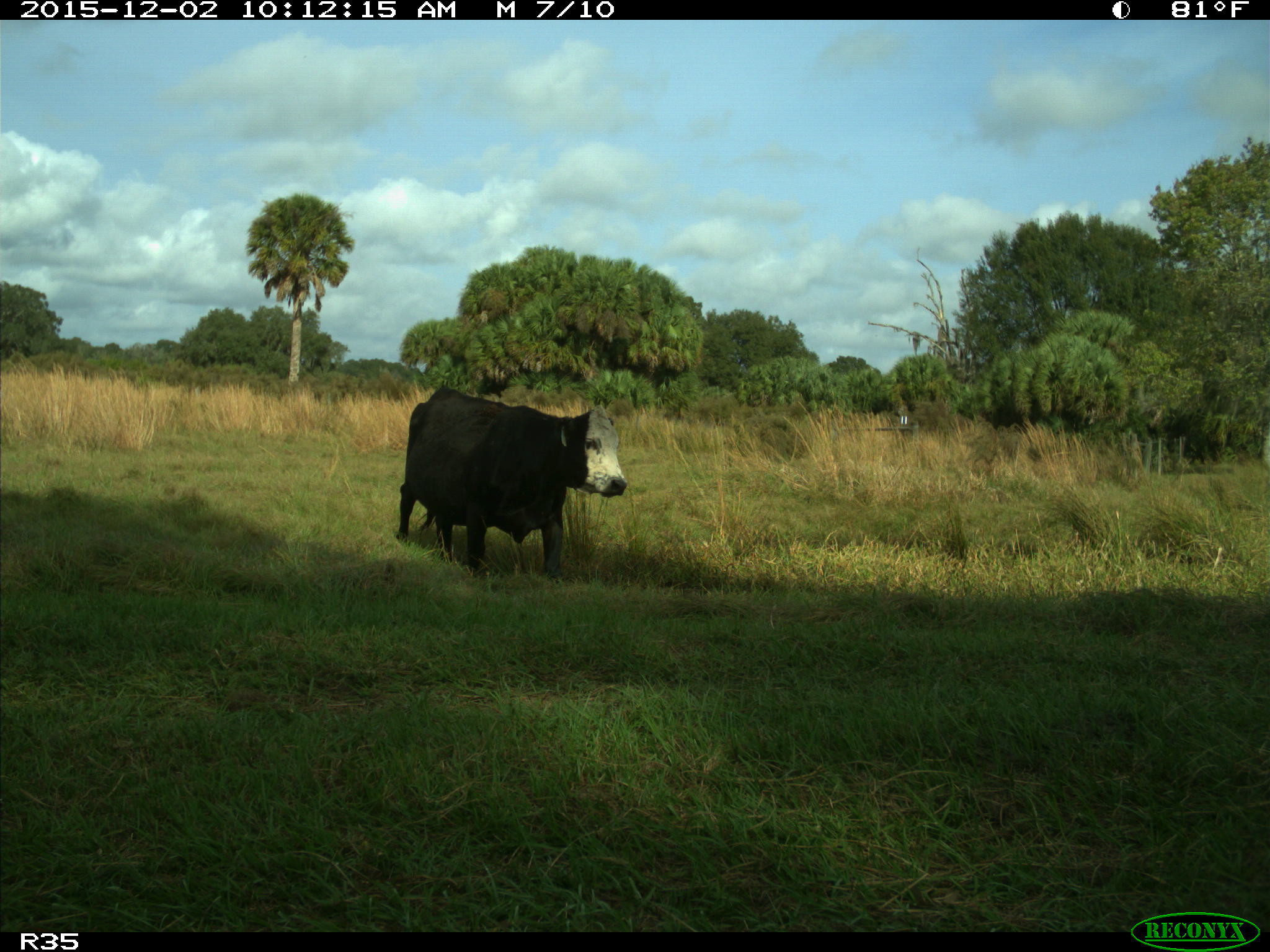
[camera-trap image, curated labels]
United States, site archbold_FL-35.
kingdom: Animalia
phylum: Chordata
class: Mammalia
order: Artiodactyla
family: Bovidae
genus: Bos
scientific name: Bos taurus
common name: domestic cow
Bos taurus (domestic cow).